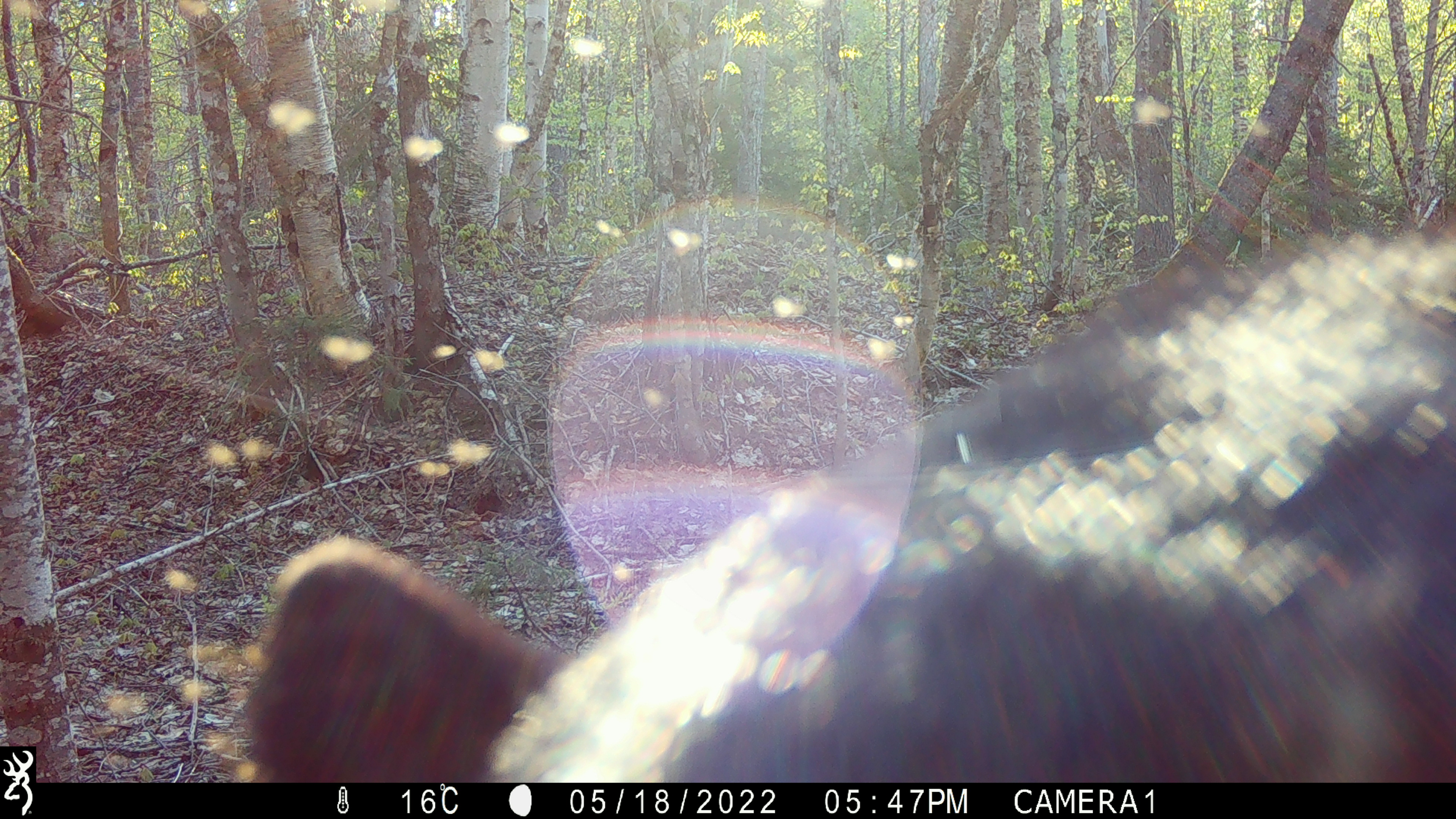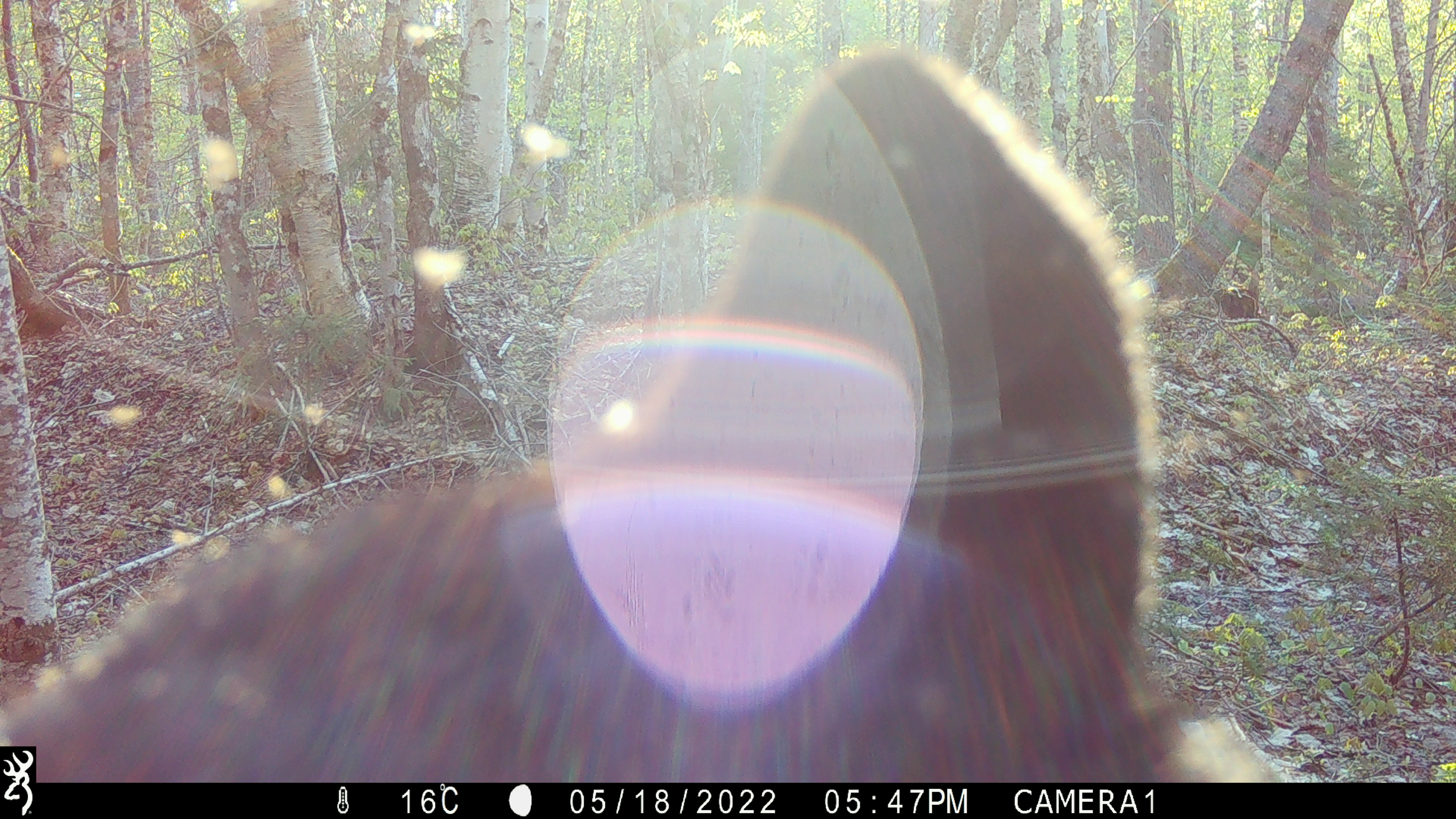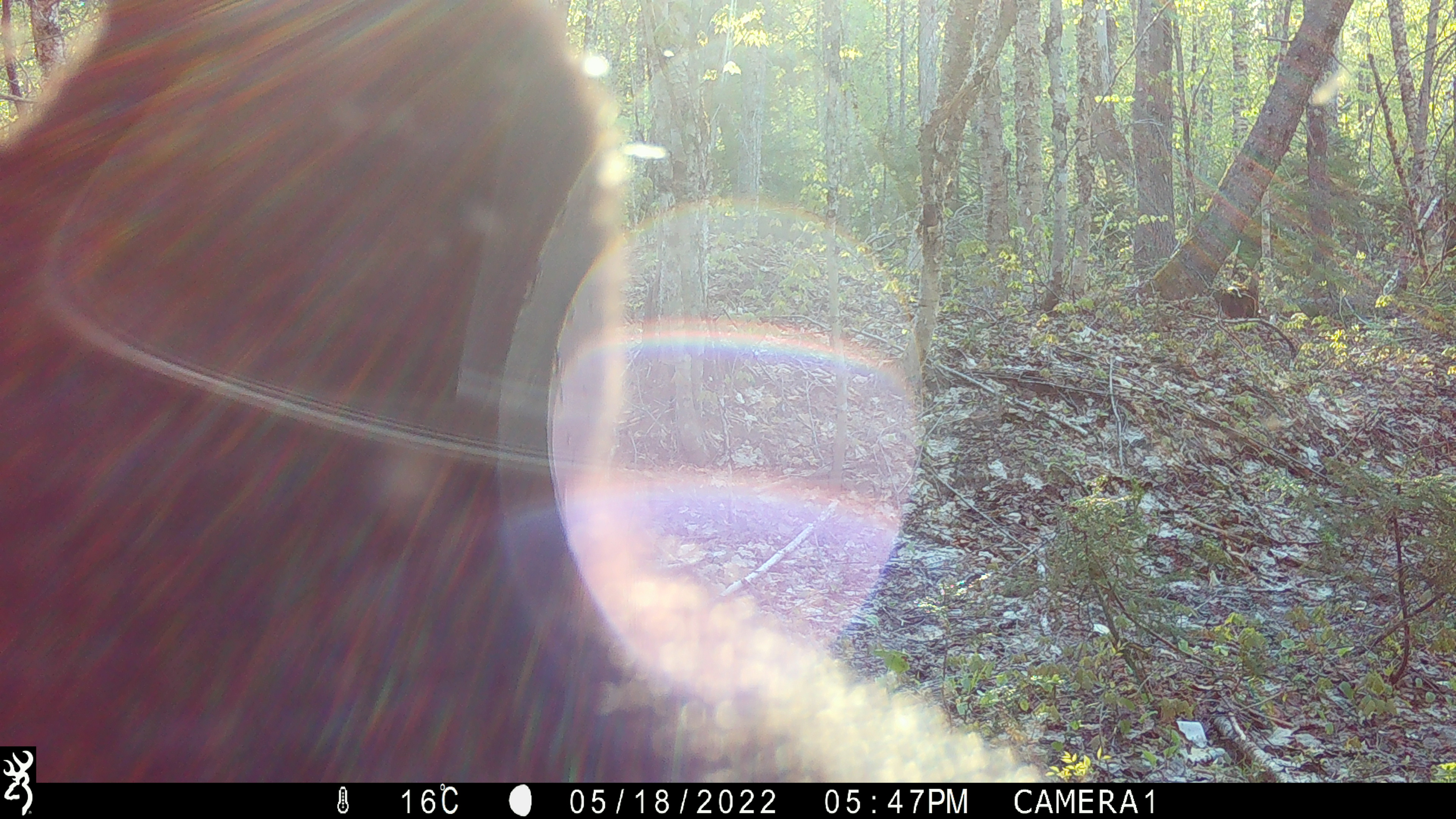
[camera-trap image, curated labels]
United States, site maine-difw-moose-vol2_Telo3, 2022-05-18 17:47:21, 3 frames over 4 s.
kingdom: Animalia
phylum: Chordata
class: Mammalia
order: Carnivora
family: Ursidae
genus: Ursus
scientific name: Ursus americanus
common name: black bear